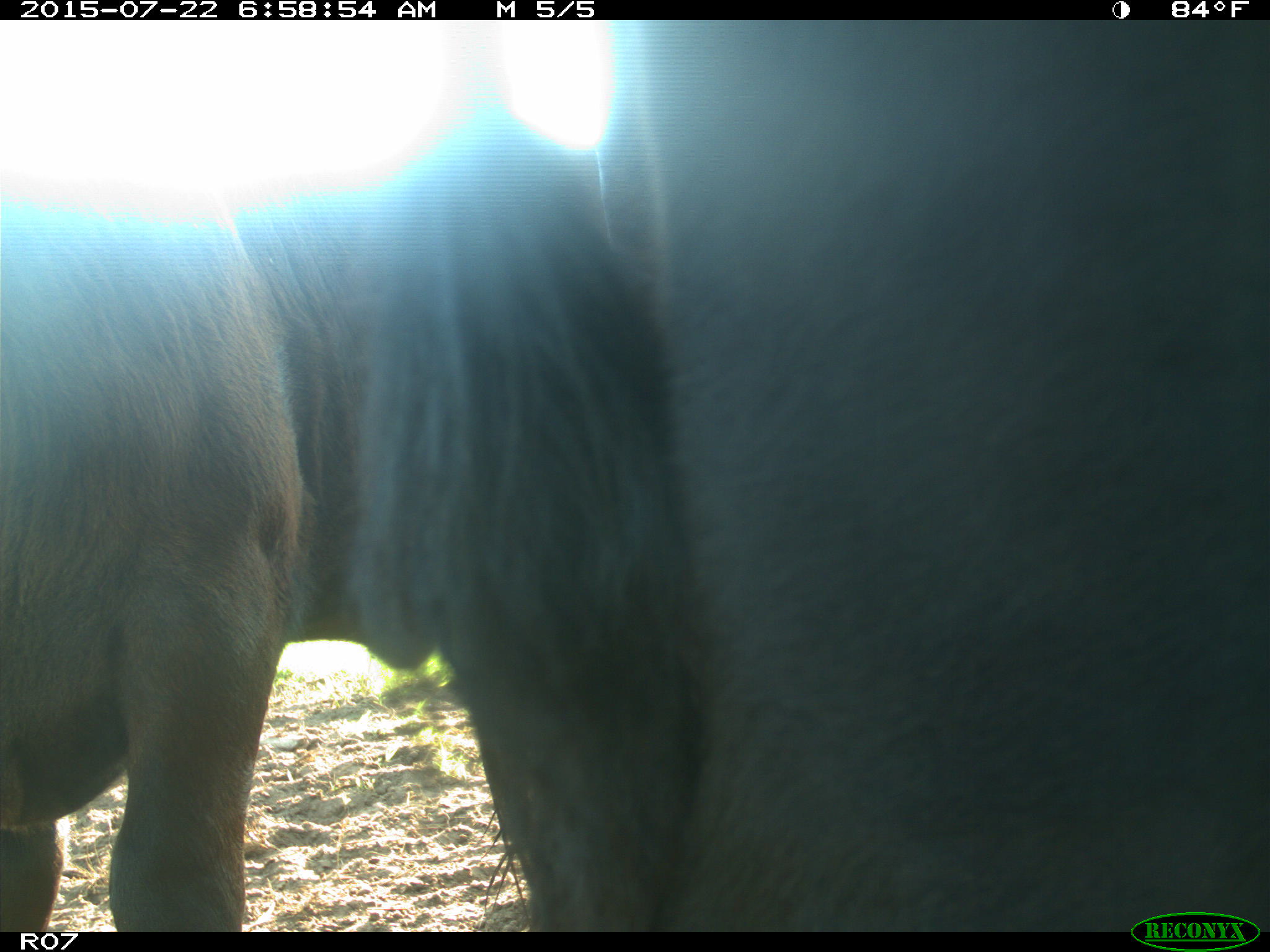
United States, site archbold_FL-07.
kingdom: Animalia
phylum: Chordata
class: Mammalia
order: Artiodactyla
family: Cervidae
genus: Odocoileus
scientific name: Odocoileus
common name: deer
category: unidentified deer